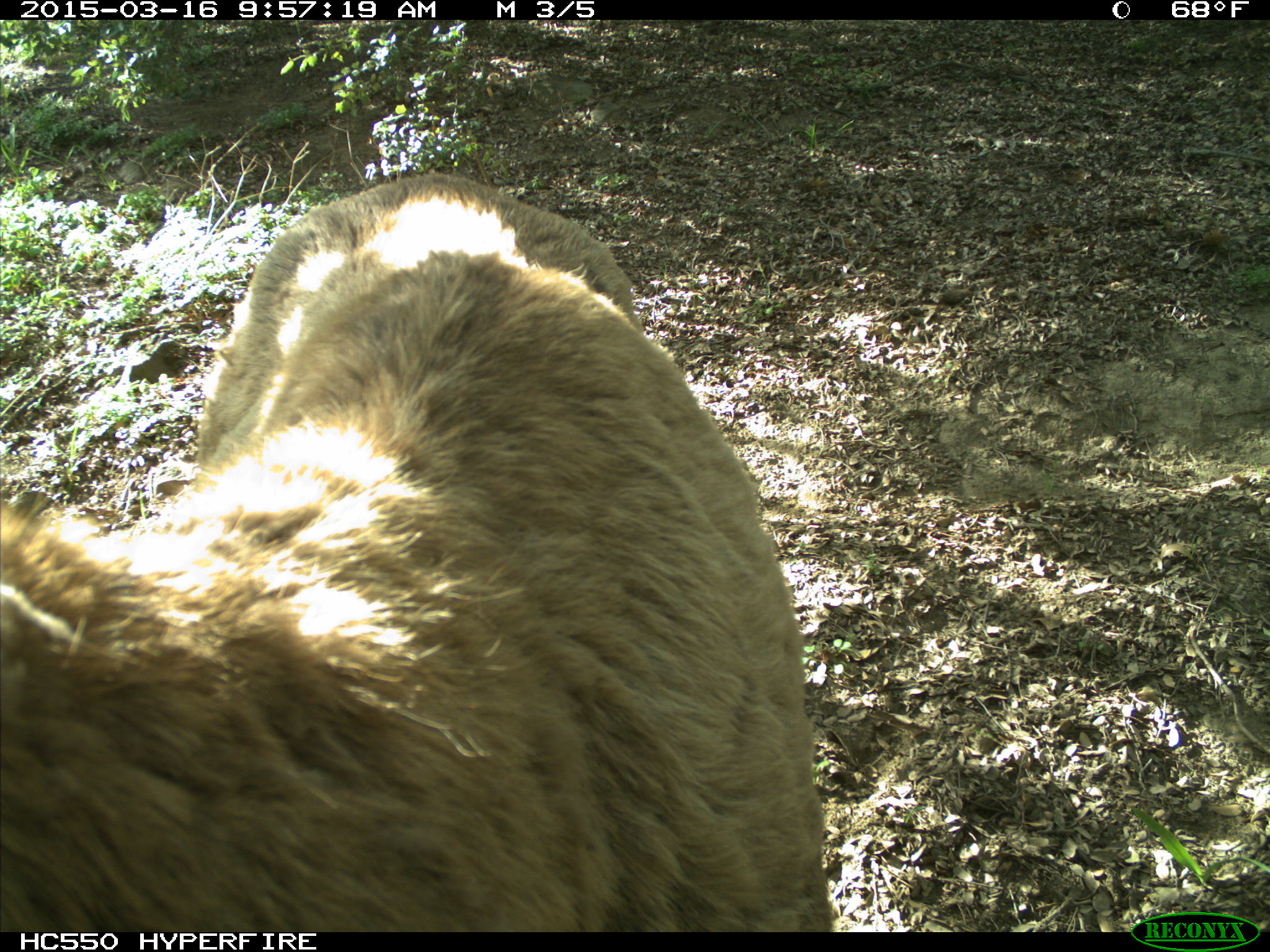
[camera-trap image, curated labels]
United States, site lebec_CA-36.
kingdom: Animalia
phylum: Chordata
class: Mammalia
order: Artiodactyla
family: Cervidae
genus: Cervus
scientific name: Cervus canadensis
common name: elk